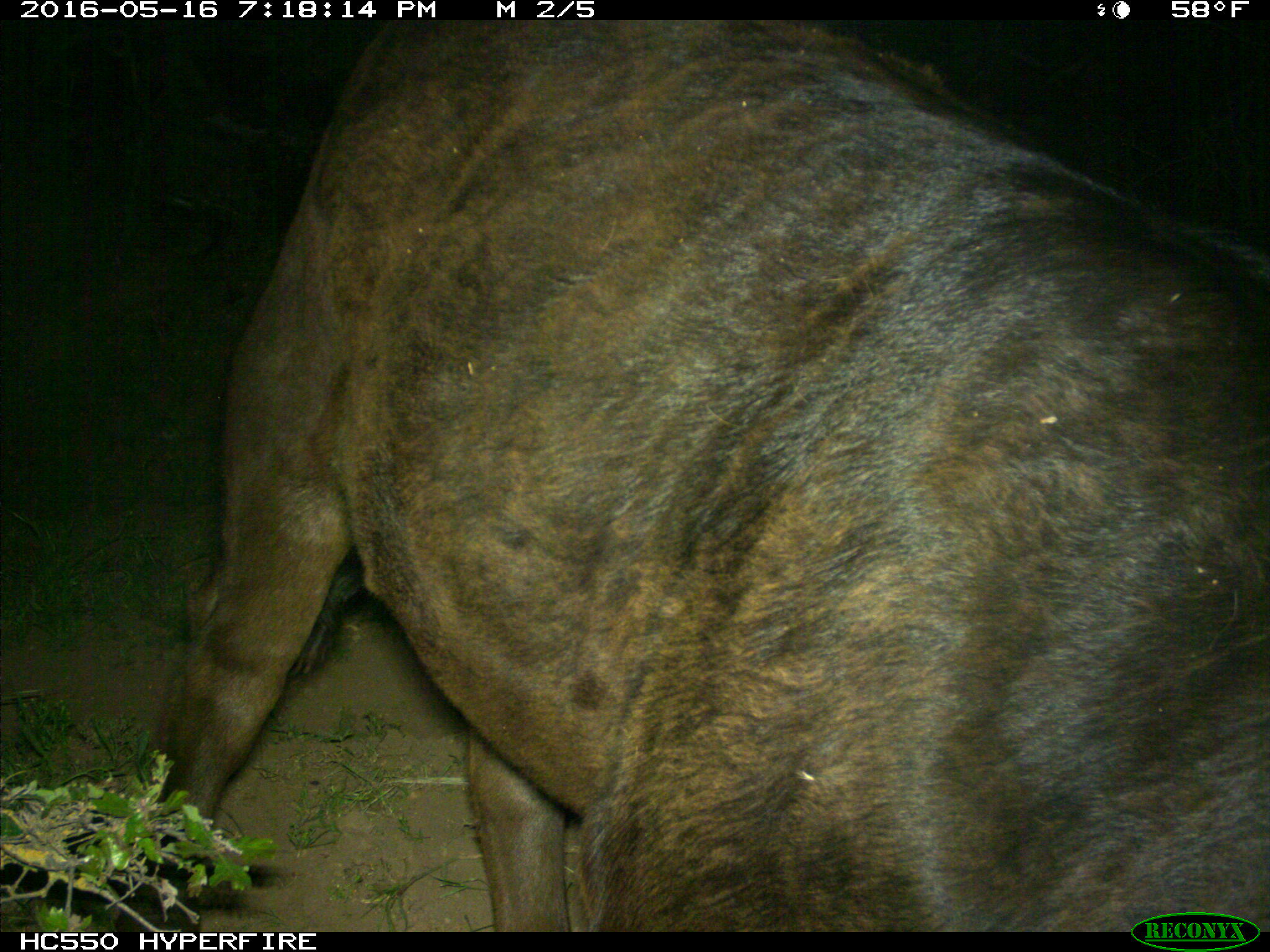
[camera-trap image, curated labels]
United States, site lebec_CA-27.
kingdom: Animalia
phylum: Chordata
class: Mammalia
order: Artiodactyla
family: Bovidae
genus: Bos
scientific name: Bos taurus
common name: domestic cow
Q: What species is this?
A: Bos taurus (domestic cow).